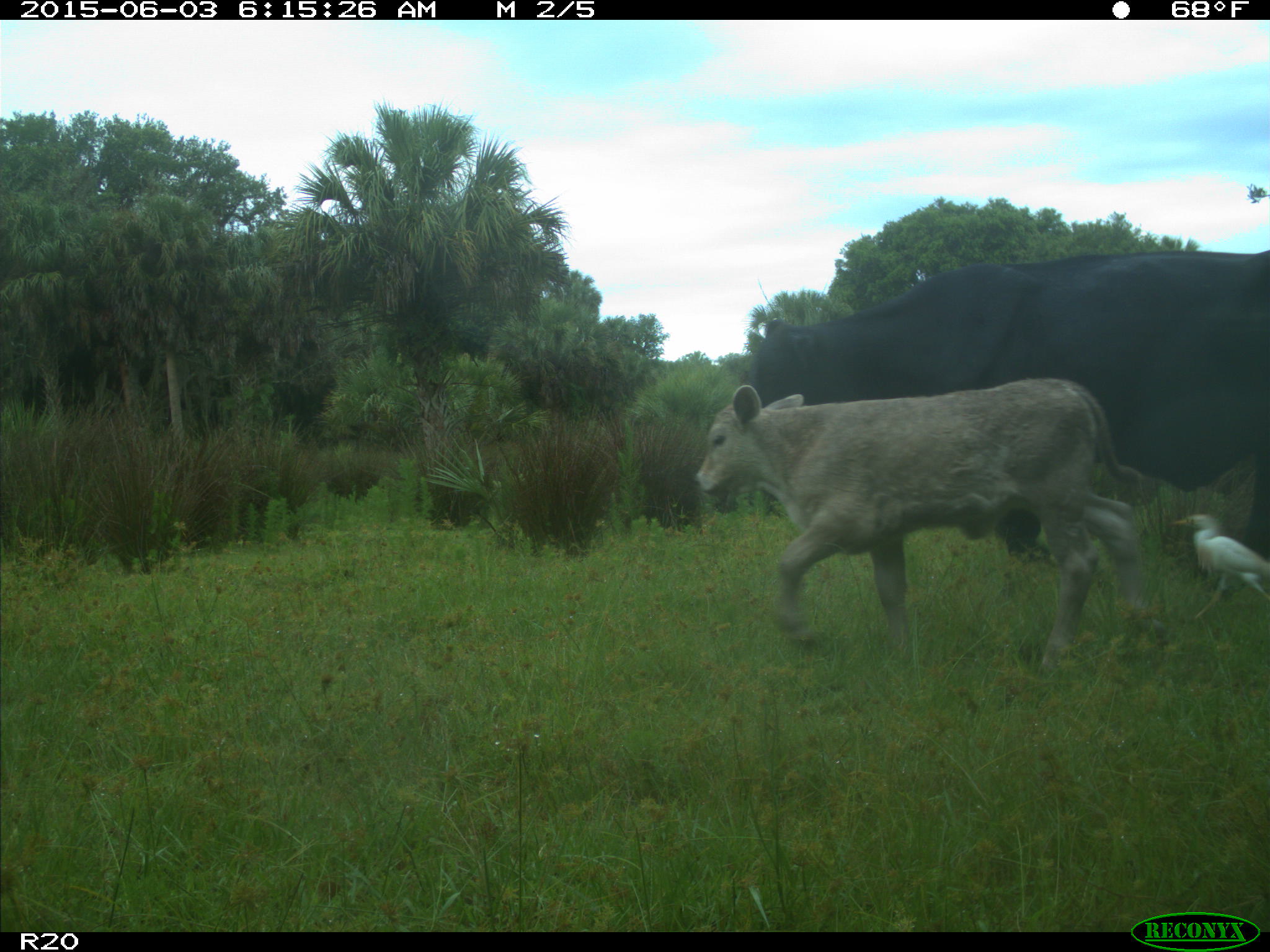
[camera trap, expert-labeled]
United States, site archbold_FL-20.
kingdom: Animalia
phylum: Chordata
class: Mammalia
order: Artiodactyla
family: Bovidae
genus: Bos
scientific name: Bos taurus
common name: domestic cow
Bos taurus (domestic cow).